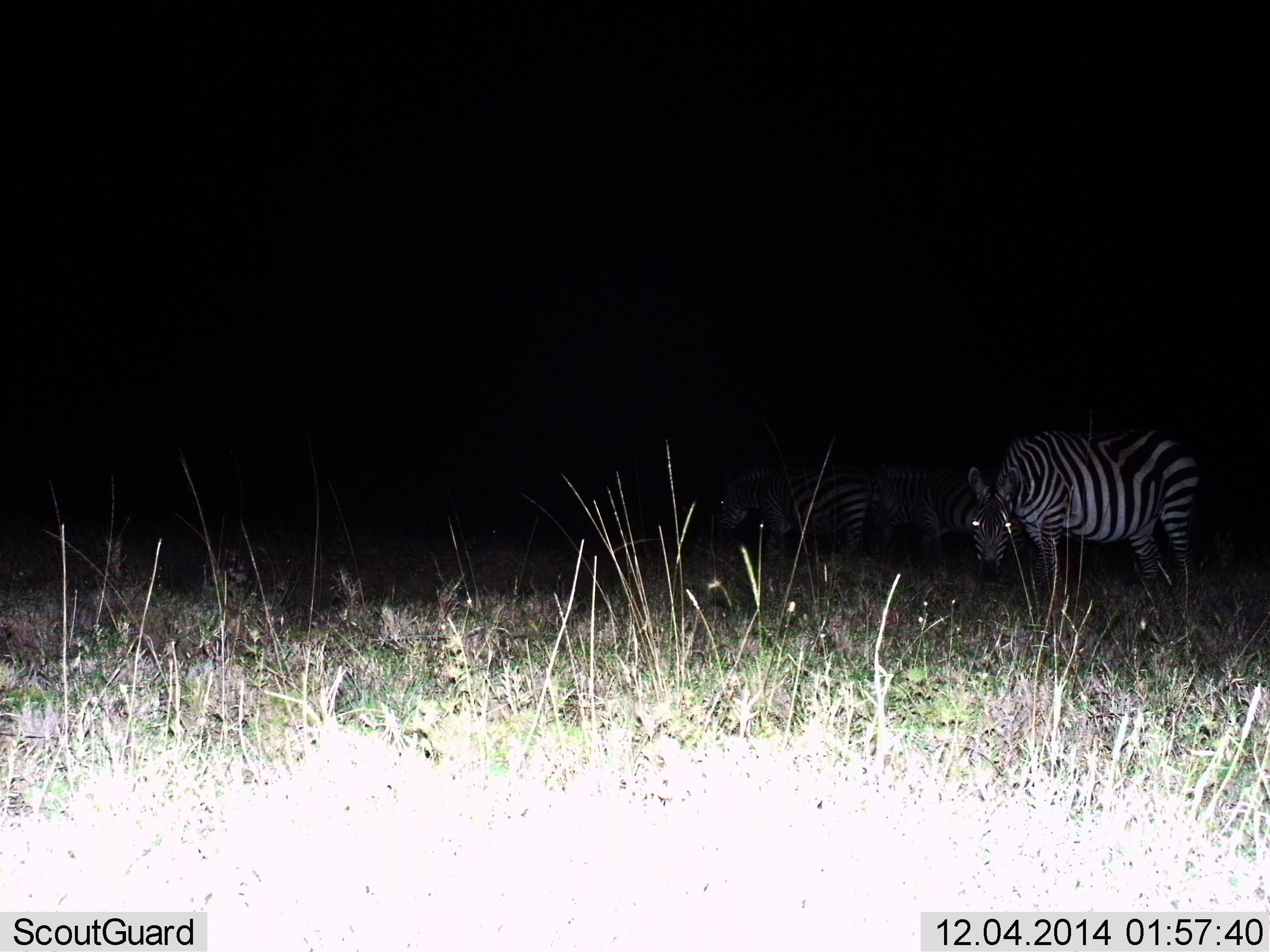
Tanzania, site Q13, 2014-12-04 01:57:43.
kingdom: Animalia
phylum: Chordata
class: Mammalia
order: Perissodactyla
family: Equidae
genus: Equus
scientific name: Equus quagga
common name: plains zebra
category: zebra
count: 2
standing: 100%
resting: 0%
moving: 0%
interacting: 0%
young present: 0%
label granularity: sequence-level